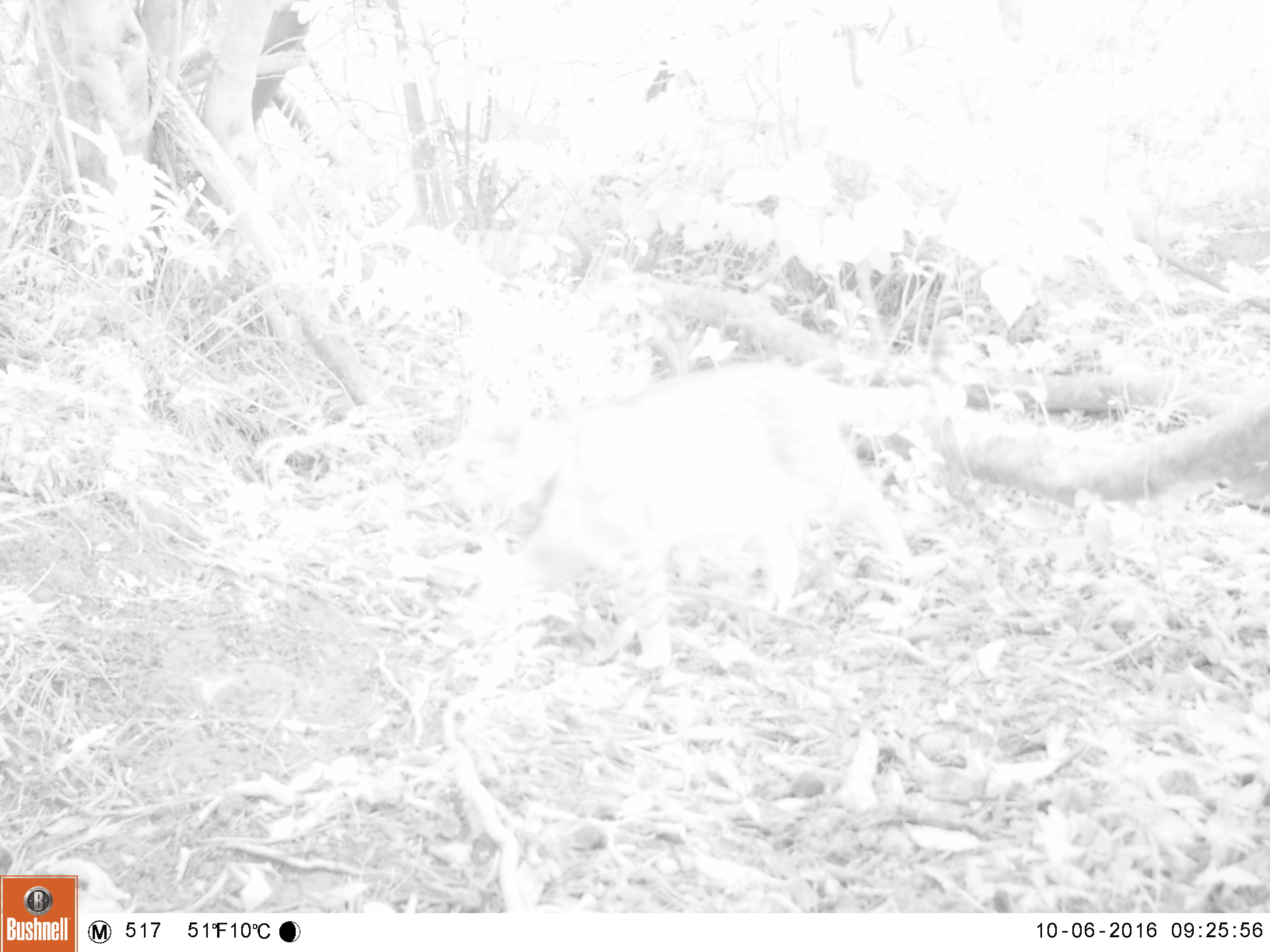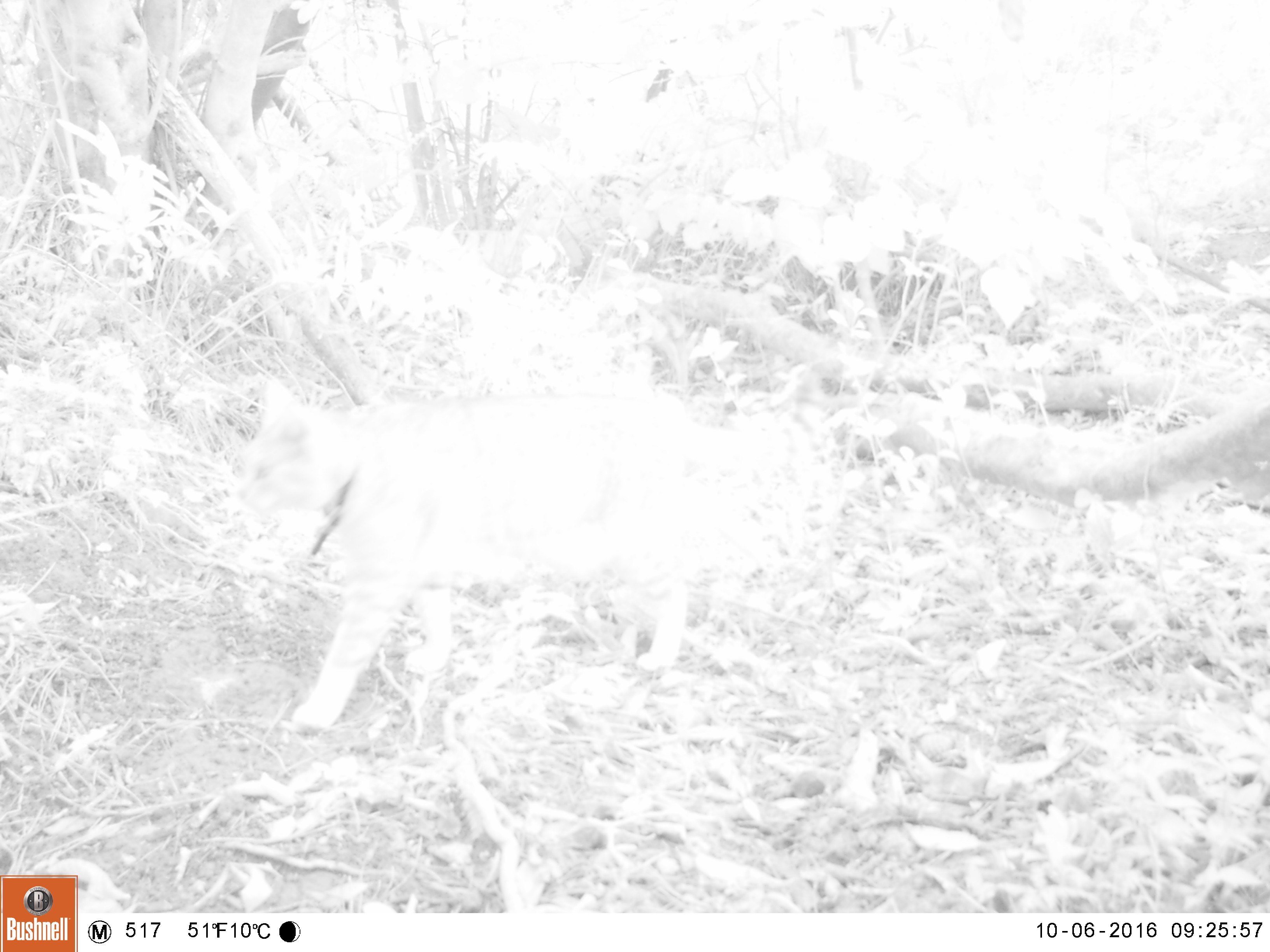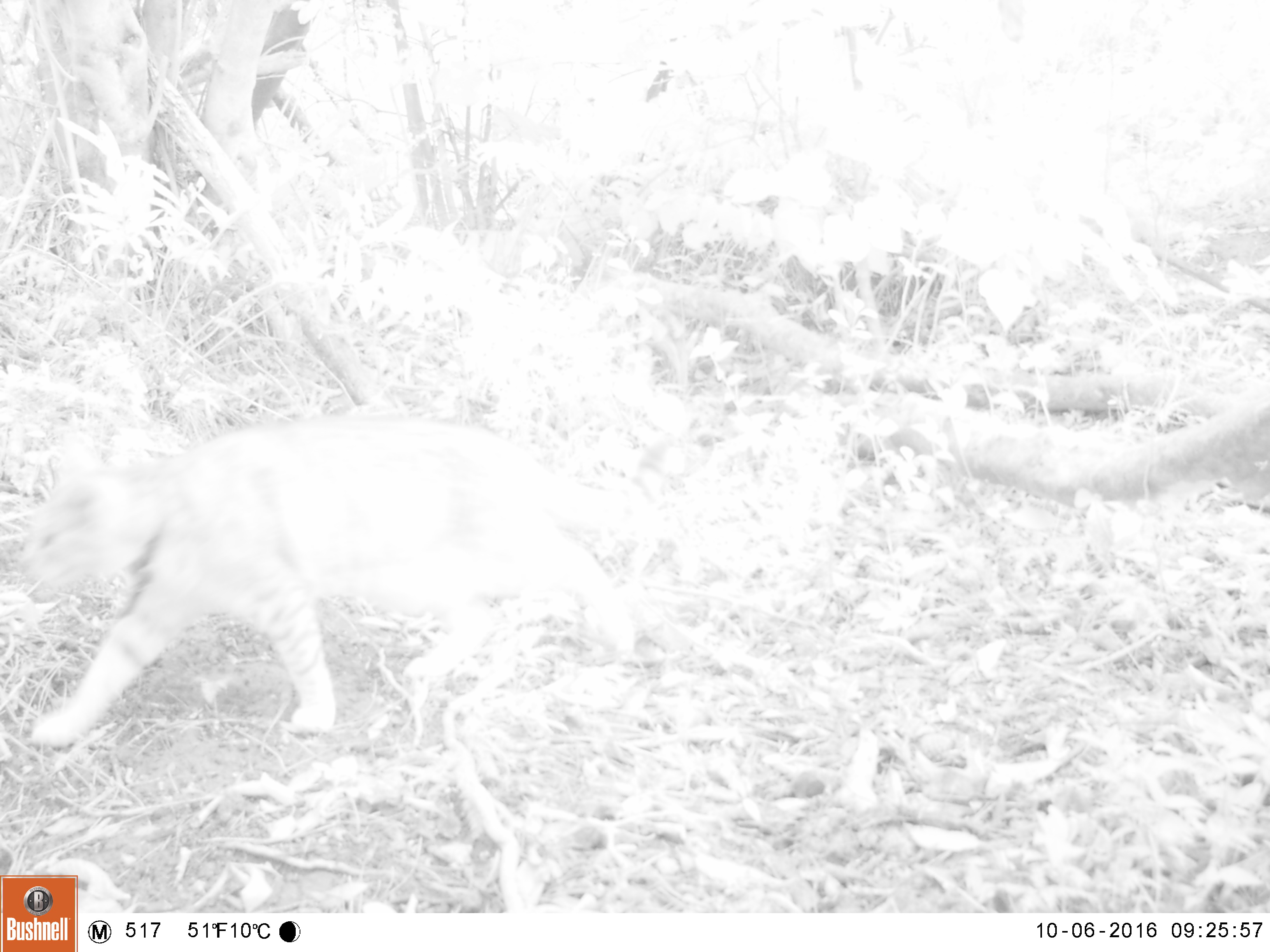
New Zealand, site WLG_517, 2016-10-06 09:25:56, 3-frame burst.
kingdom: Animalia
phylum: Chordata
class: Mammalia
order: Carnivora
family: Felidae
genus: Felis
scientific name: Felis catus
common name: domestic cat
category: cat